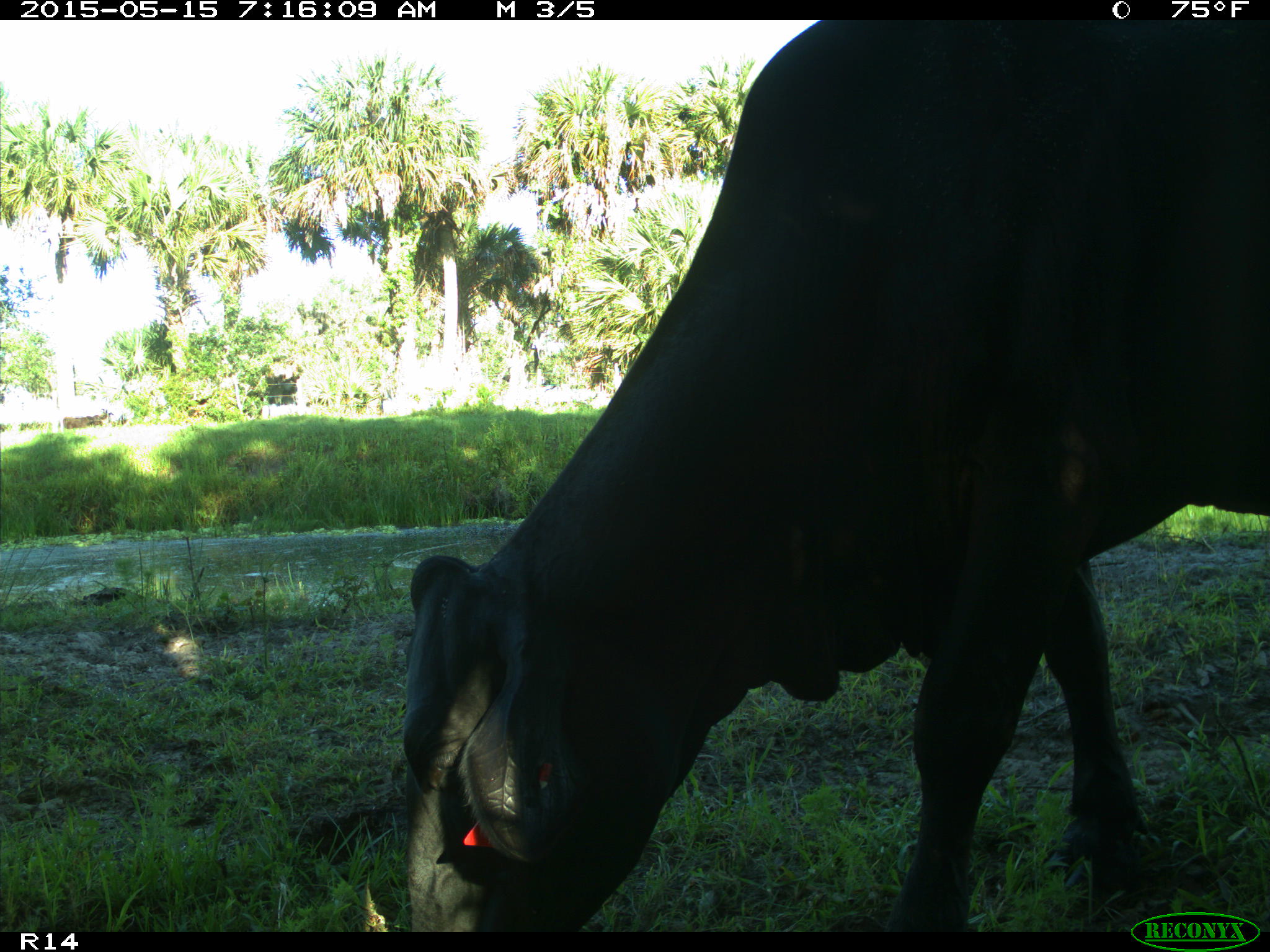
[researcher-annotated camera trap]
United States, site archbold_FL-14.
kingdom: Animalia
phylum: Chordata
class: Mammalia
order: Artiodactyla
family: Bovidae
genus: Bos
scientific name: Bos taurus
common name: domestic cow